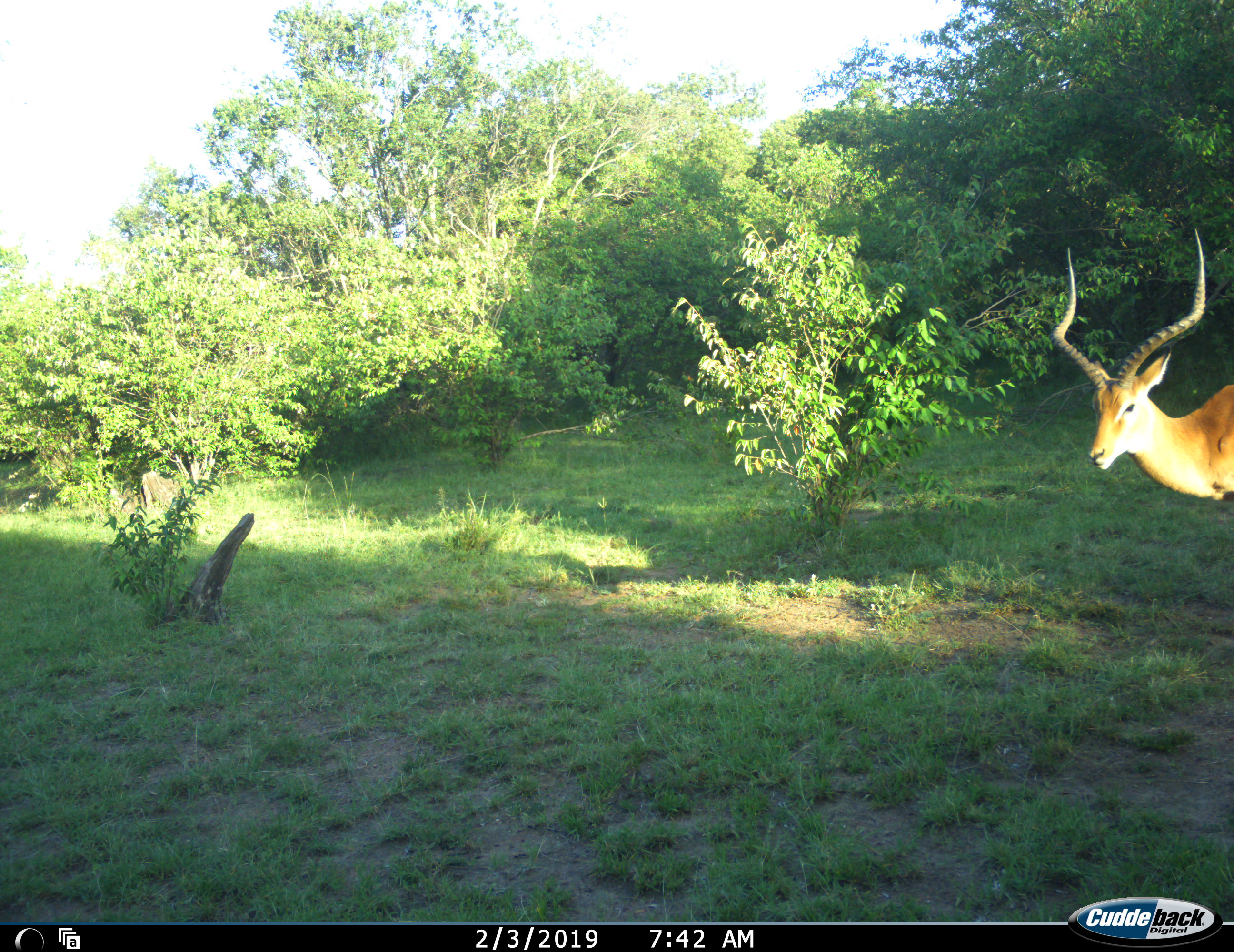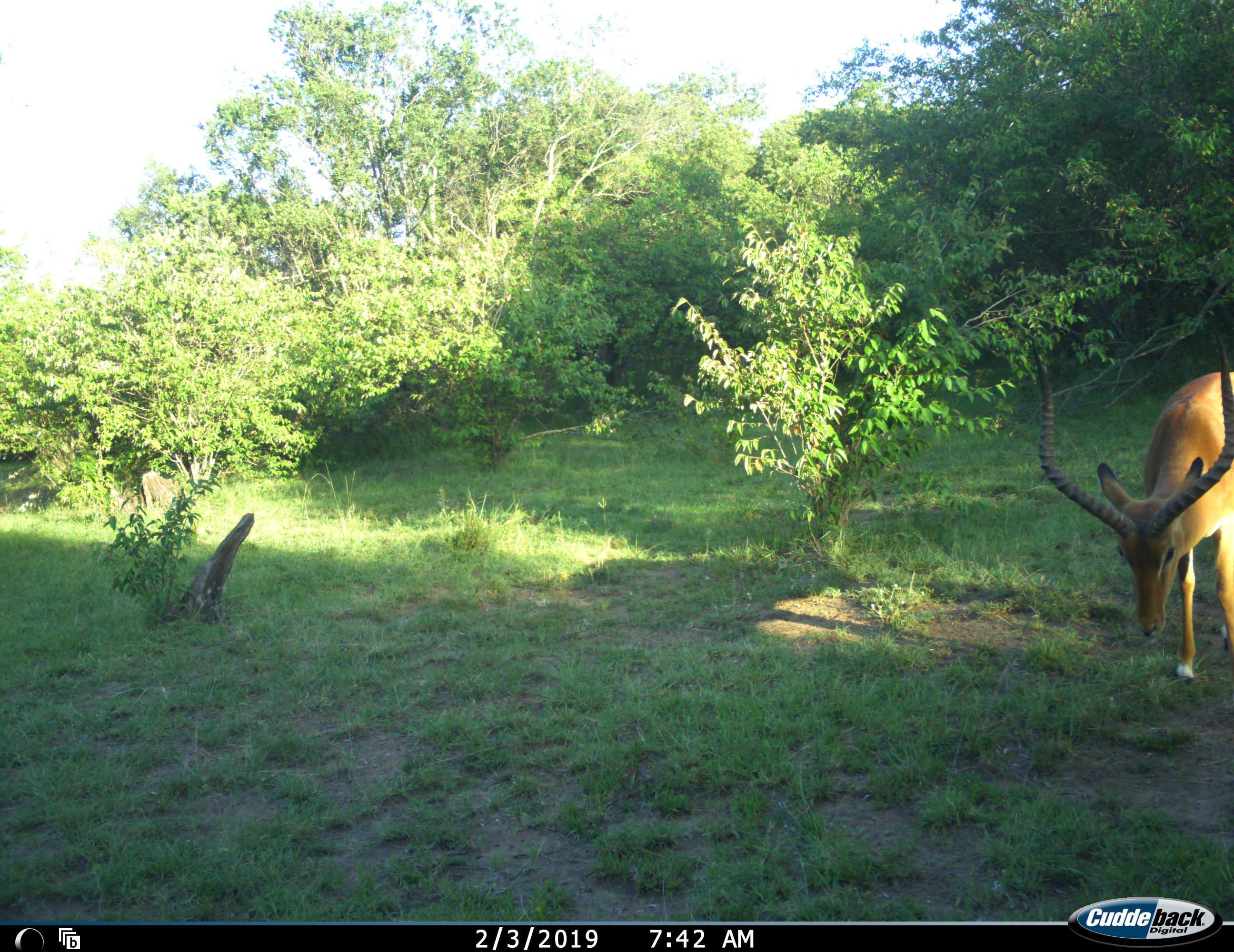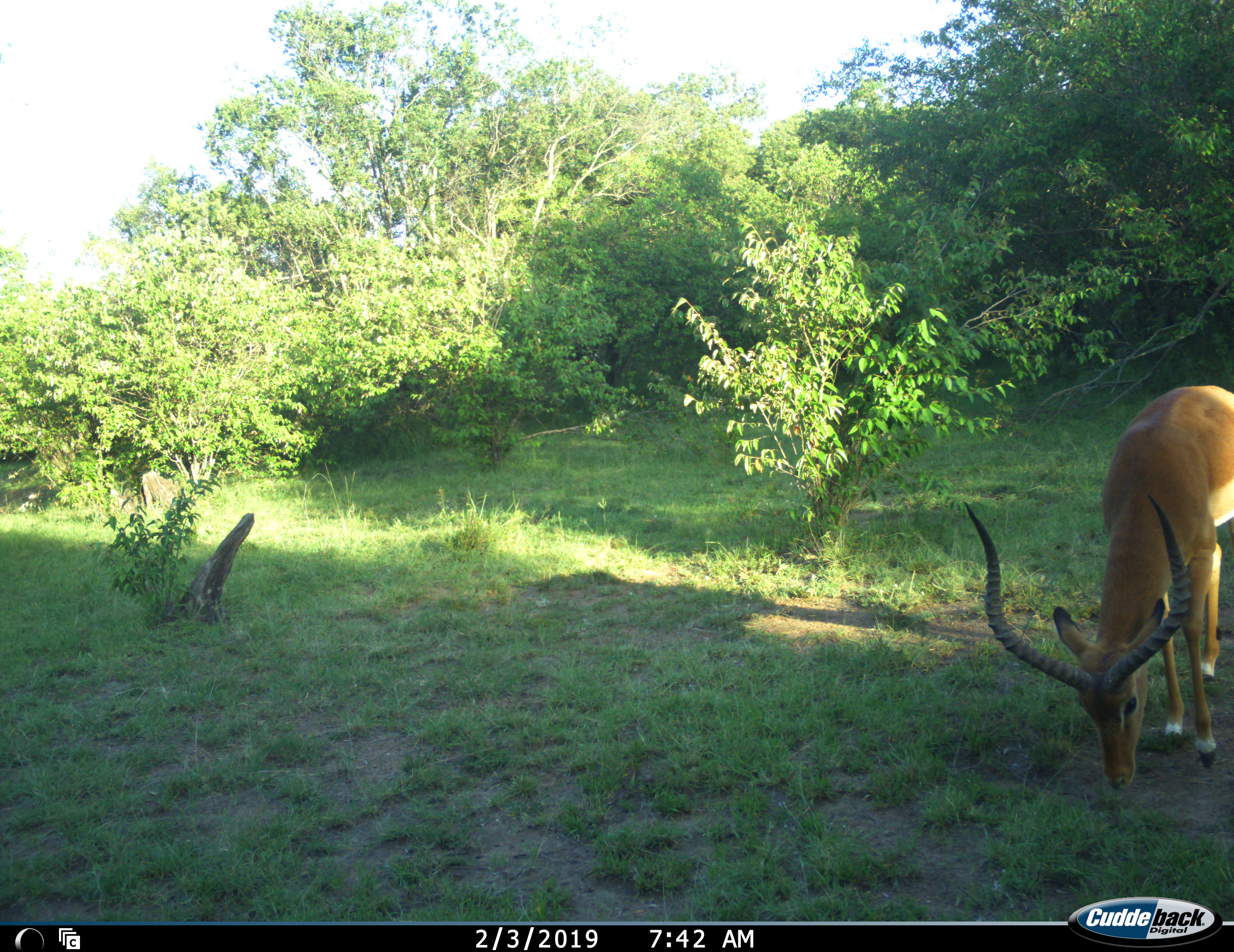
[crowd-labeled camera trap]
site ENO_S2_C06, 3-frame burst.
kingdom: Animalia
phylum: Chordata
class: Mammalia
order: Artiodactyla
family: Bovidae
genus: Aepyceros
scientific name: Aepyceros melampus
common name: impala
Impala (Aepyceros melampus), count 1. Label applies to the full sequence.